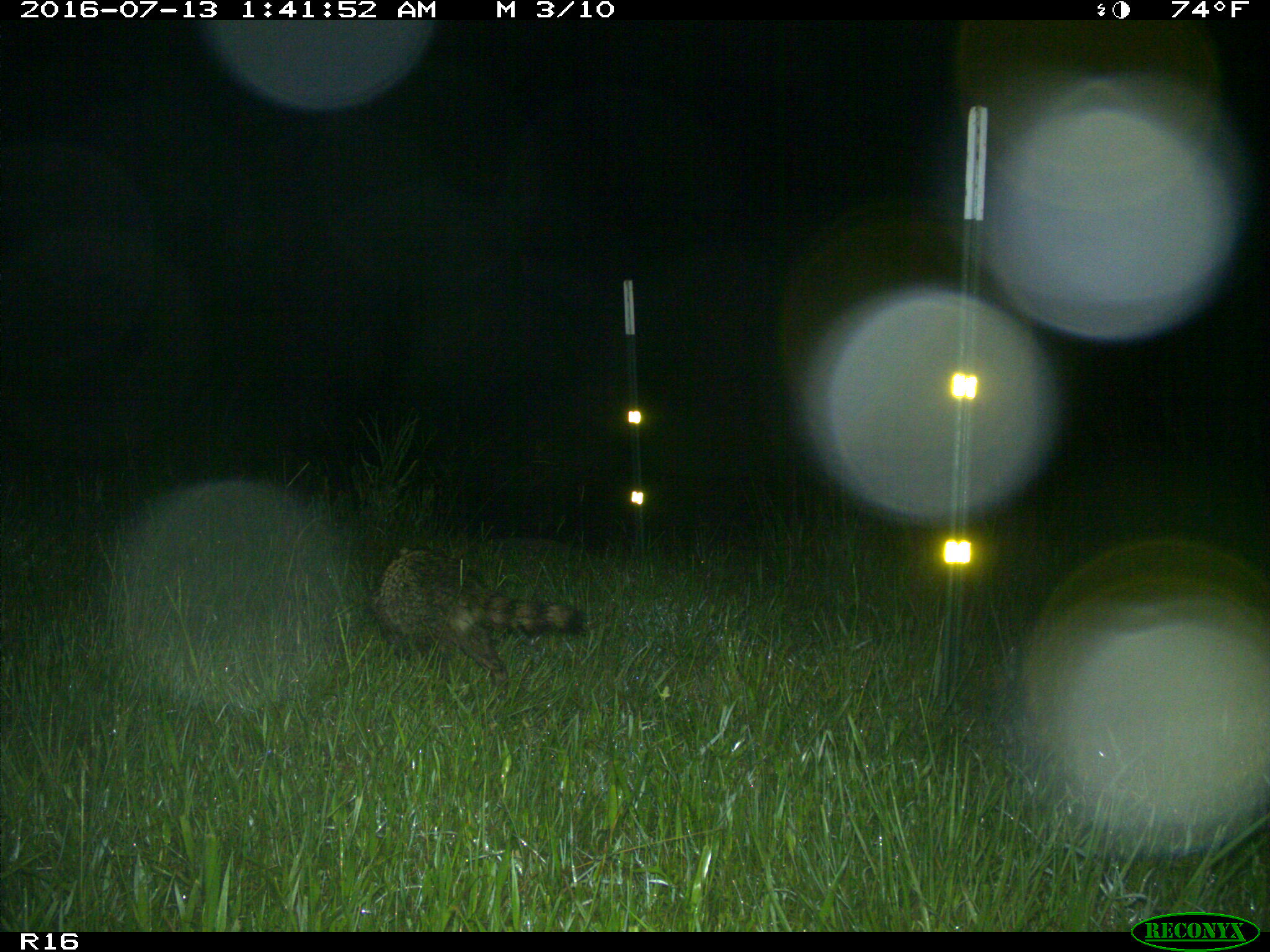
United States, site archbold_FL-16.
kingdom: Animalia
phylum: Chordata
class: Mammalia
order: Carnivora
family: Procyonidae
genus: Procyon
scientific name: Procyon lotor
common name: common raccoon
Procyon lotor (common raccoon).